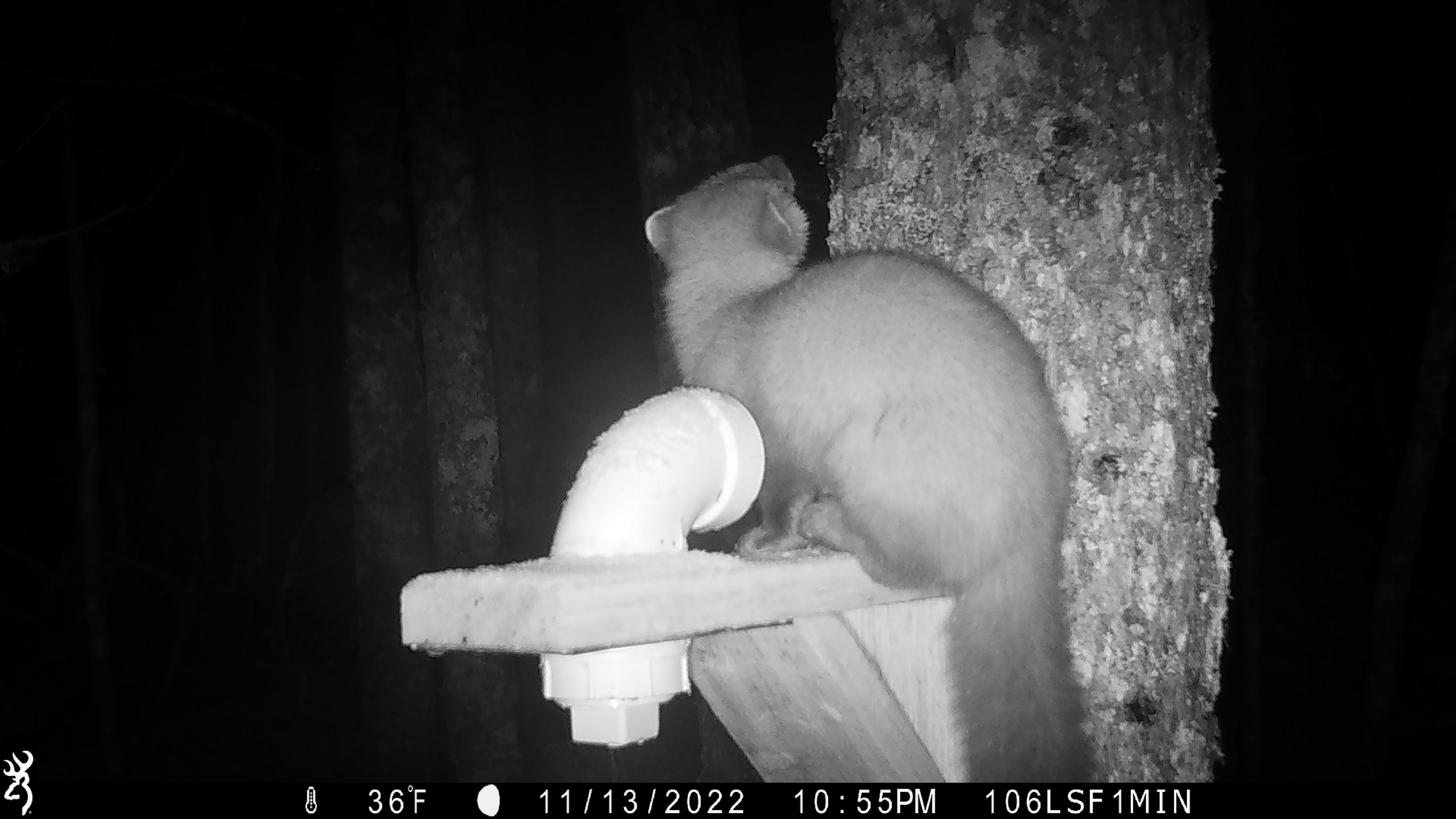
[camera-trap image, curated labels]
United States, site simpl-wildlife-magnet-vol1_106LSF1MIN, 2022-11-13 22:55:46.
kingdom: Animalia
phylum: Chordata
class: Mammalia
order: Carnivora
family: Mustelidae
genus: Martes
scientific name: Martes americana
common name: american marten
American marten (Martes americana).